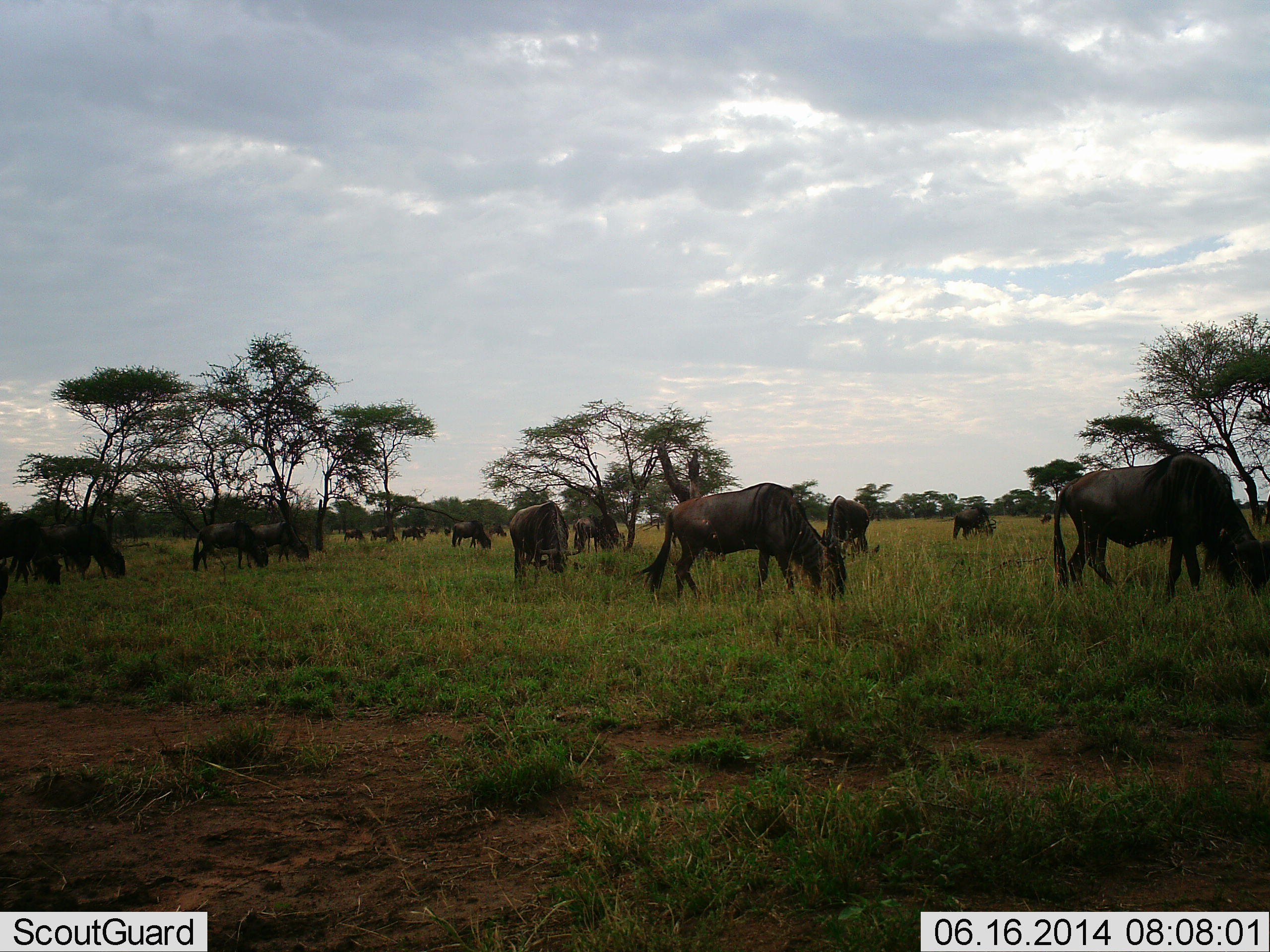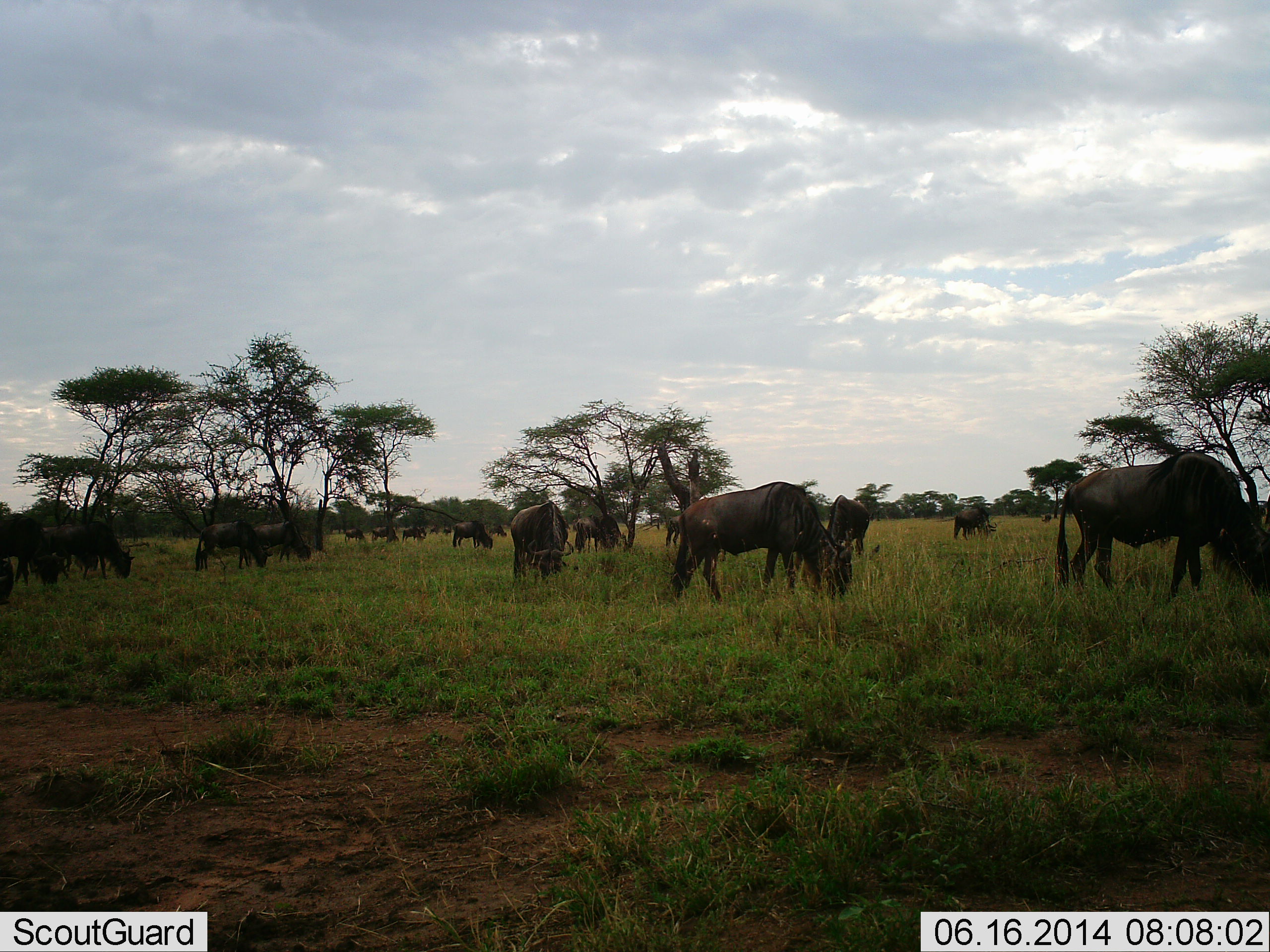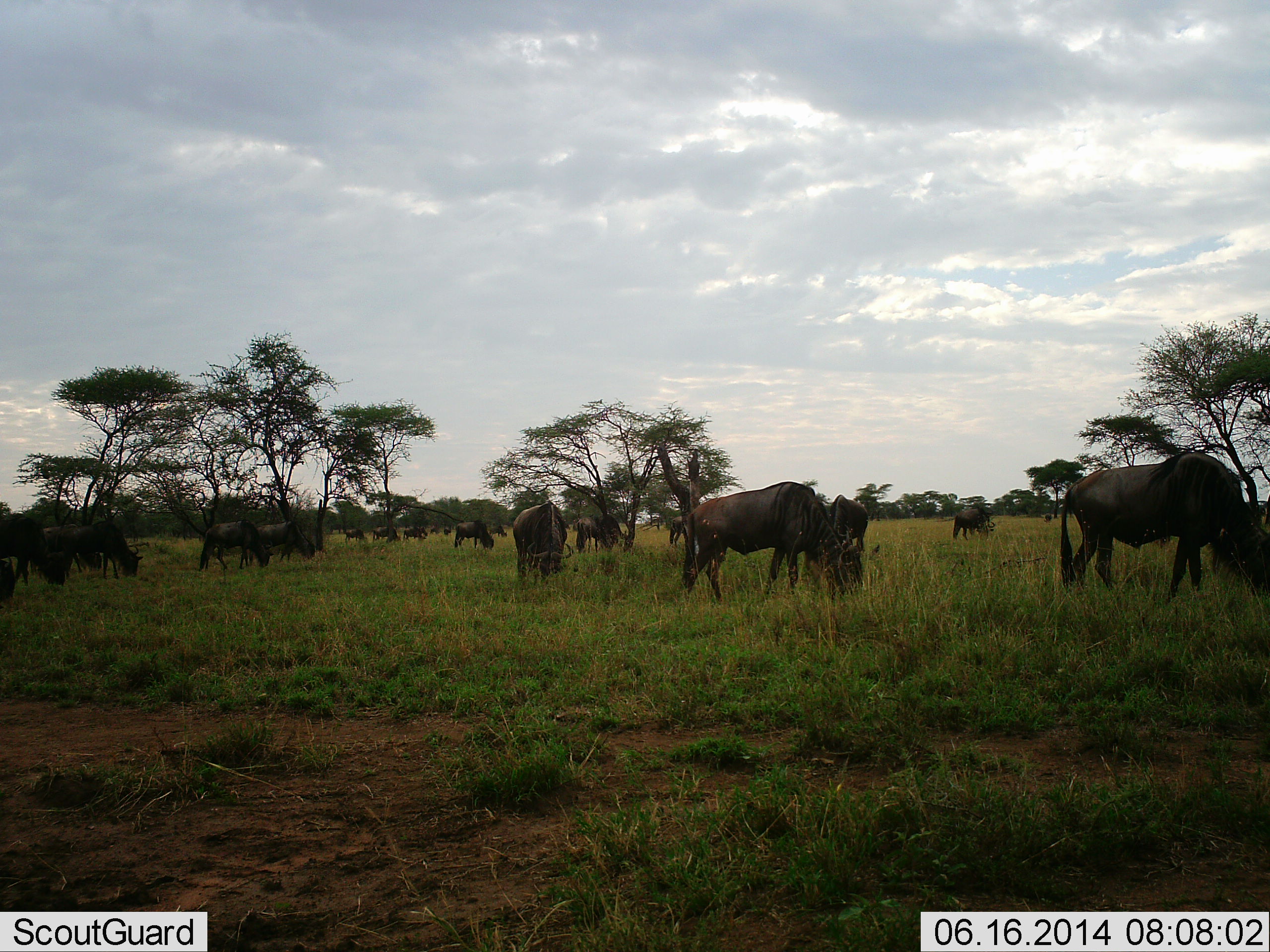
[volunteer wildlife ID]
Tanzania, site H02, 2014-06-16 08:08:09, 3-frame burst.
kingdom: Animalia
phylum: Chordata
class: Mammalia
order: Artiodactyla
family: Bovidae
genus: Connochaetes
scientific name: Connochaetes taurinus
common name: blue wildebeest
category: wildebeest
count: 11-50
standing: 10%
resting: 0%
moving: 20%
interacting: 0%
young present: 0%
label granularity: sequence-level